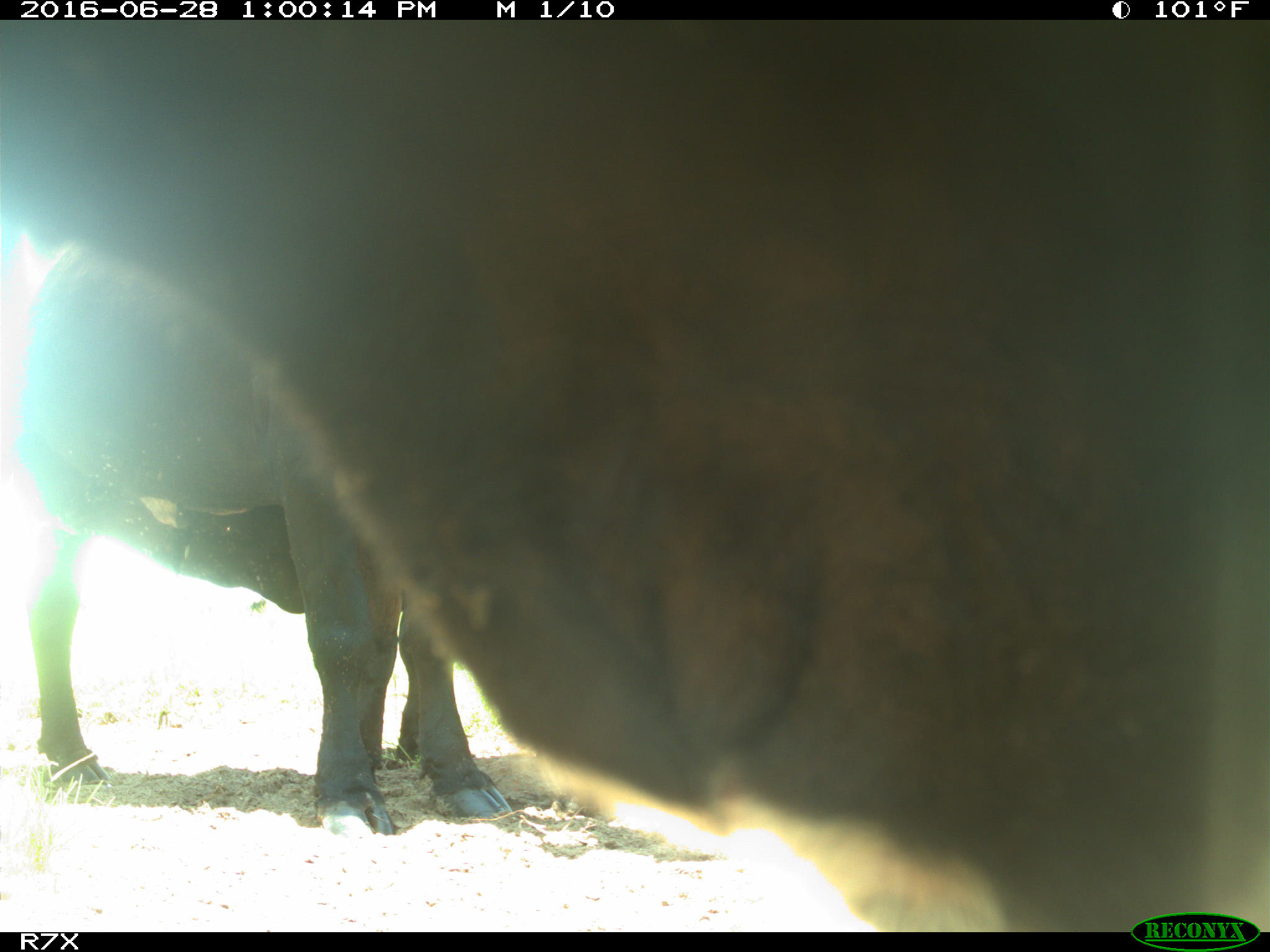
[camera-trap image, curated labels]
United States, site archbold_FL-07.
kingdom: Animalia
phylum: Chordata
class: Mammalia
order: Artiodactyla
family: Bovidae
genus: Bos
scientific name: Bos taurus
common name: domestic cow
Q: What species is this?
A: Bos taurus (domestic cow).